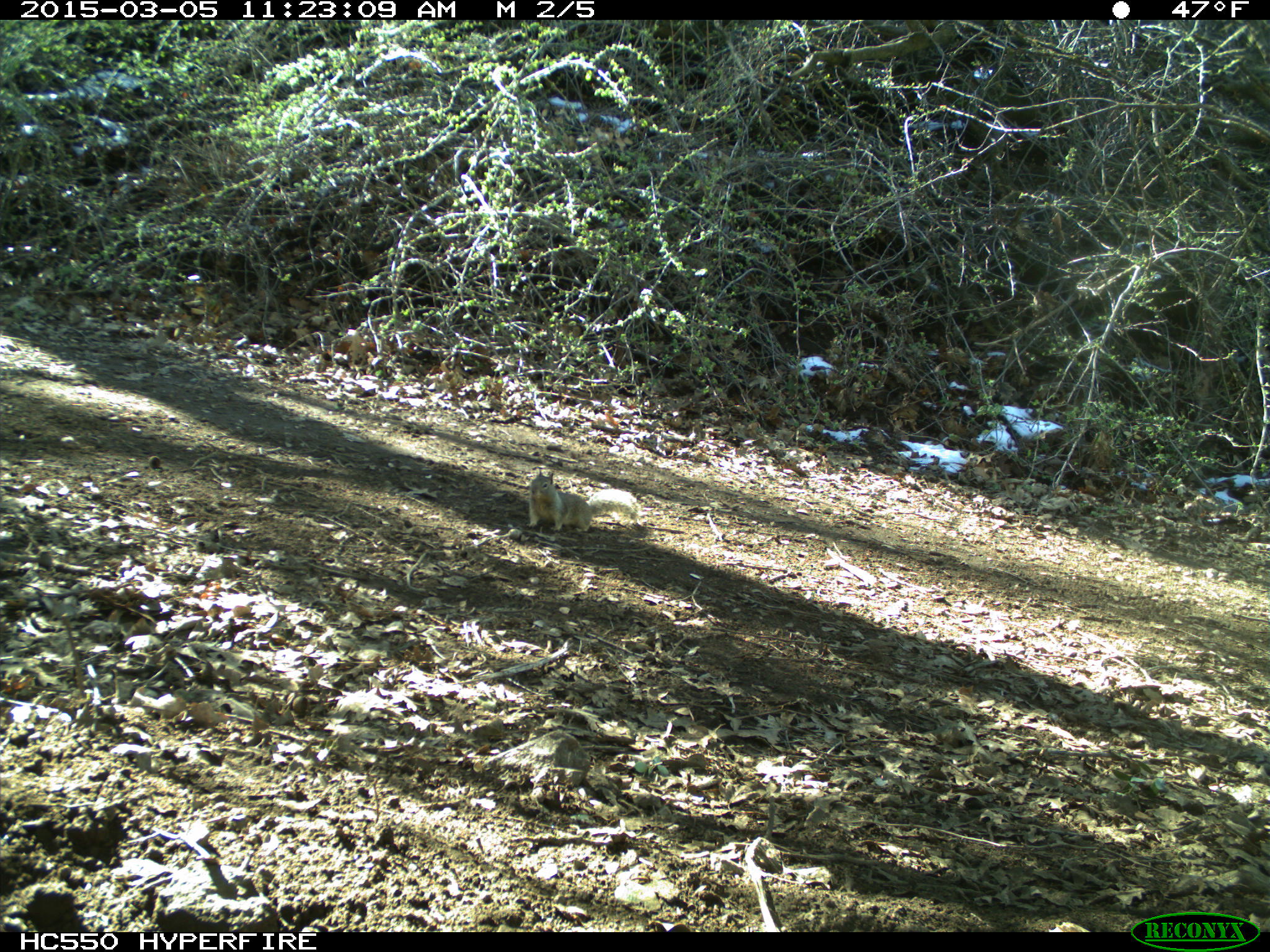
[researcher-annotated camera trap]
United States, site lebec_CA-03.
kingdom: Animalia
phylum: Chordata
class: Mammalia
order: Rodentia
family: Sciuridae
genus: Otospermophilus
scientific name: Otospermophilus beecheyi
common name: california ground squirrel